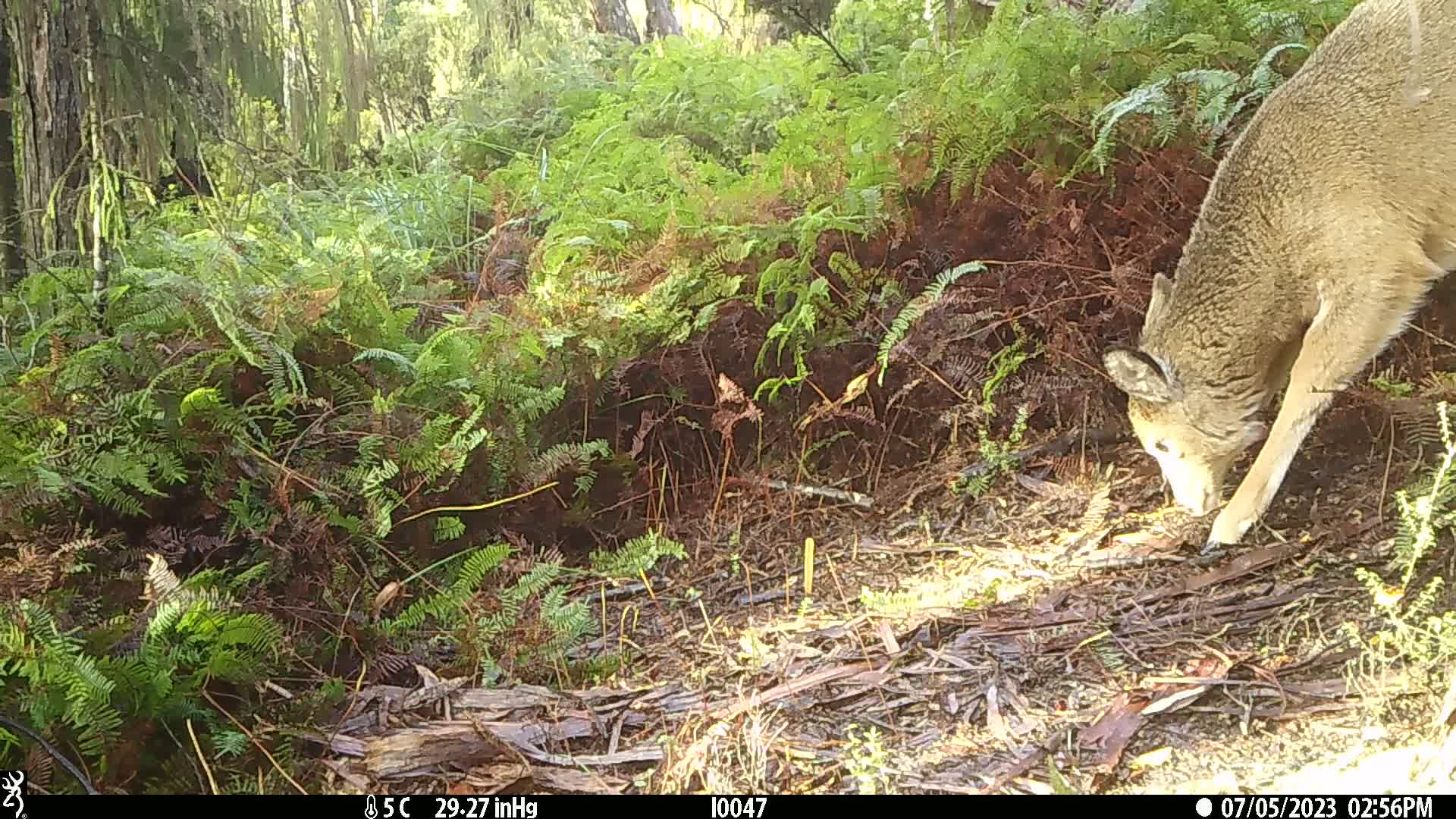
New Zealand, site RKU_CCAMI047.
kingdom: Animalia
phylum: Chordata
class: Mammalia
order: Artiodactyla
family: Cervidae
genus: Odocoileus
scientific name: Odocoileus virginianus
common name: white-tailed deer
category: white tailed deer